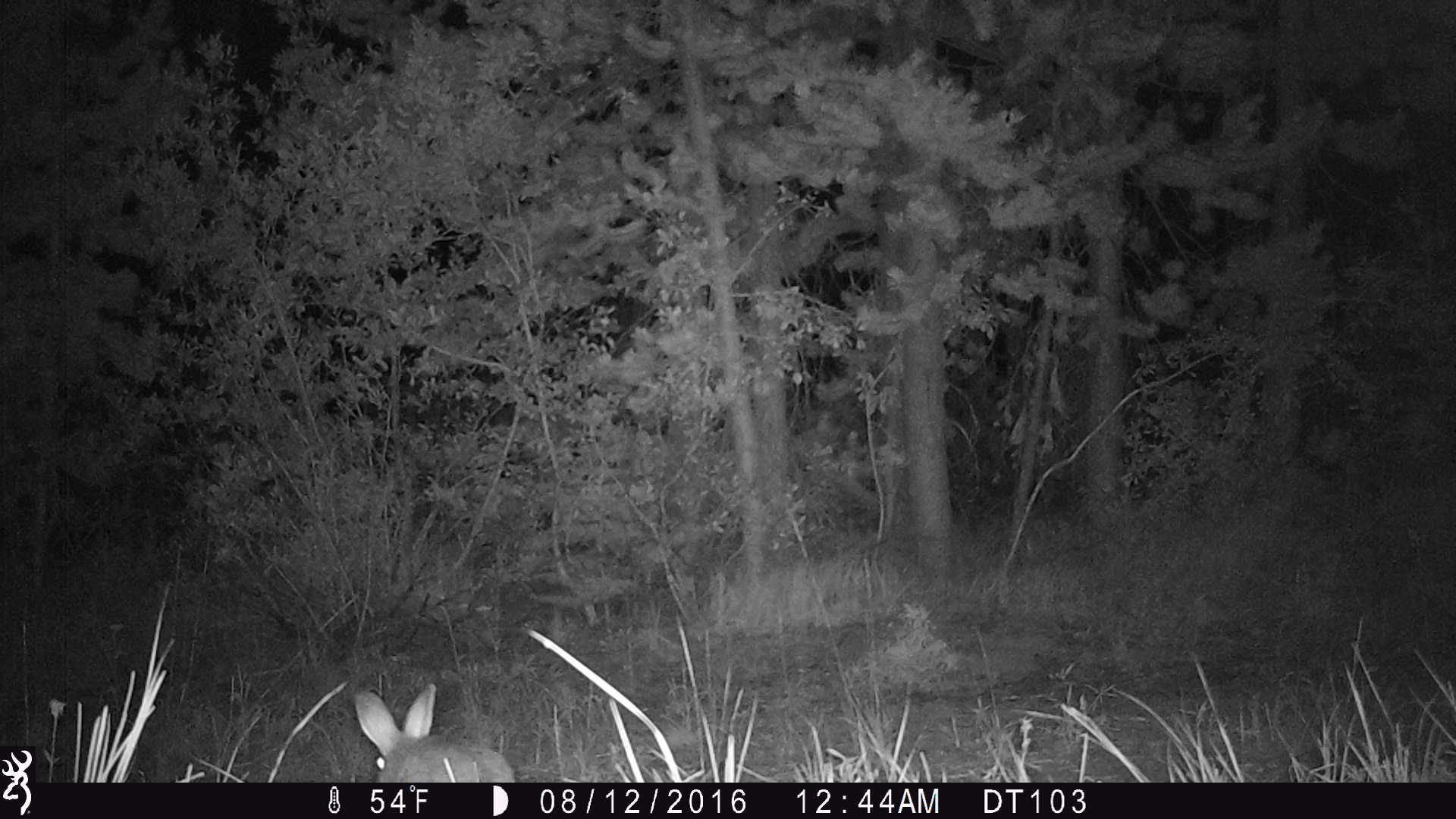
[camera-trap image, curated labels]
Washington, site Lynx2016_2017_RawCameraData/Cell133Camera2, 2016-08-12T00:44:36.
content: unidentified animal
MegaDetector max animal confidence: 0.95